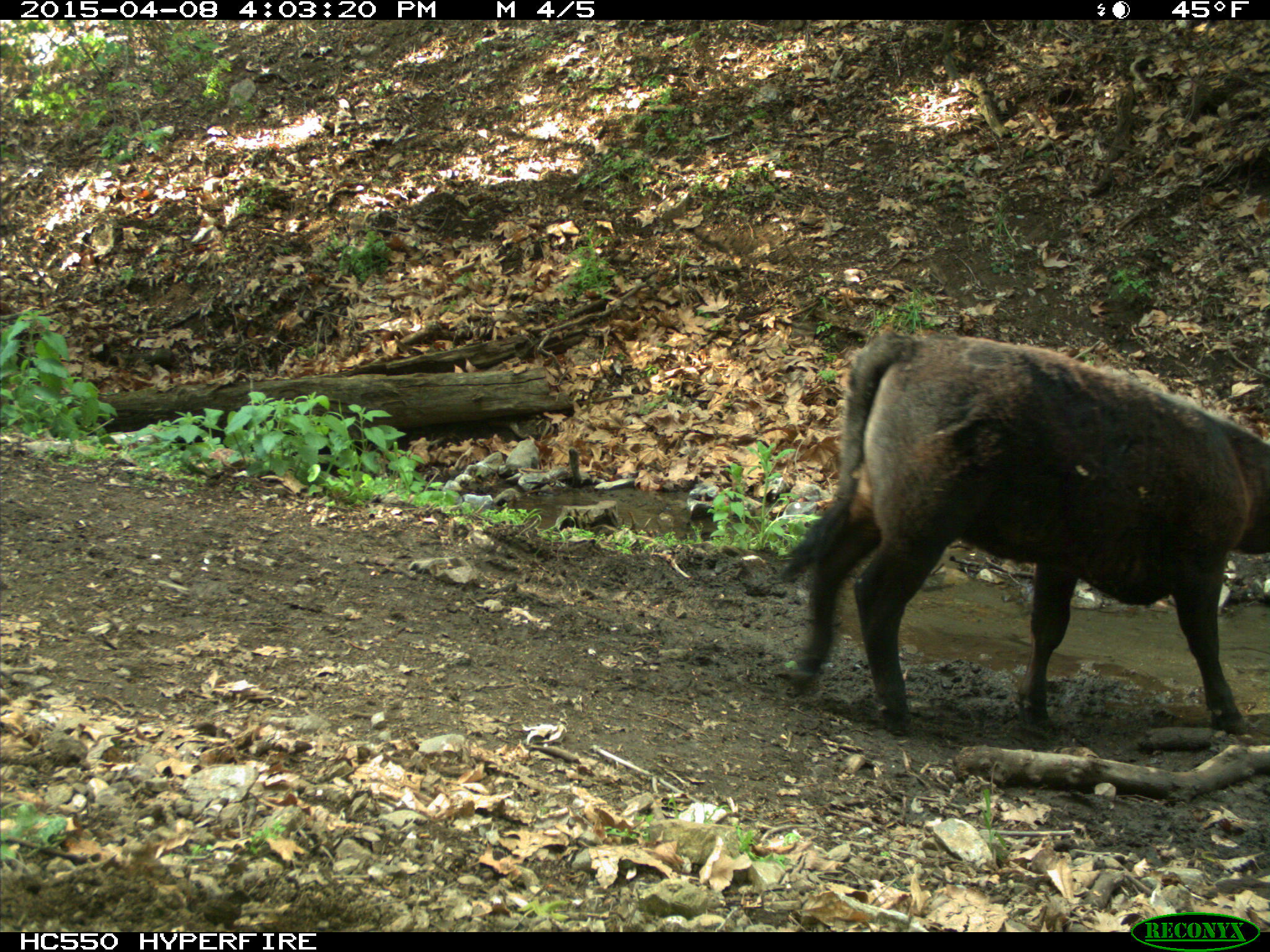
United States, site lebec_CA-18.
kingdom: Animalia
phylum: Chordata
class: Mammalia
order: Artiodactyla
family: Bovidae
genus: Bos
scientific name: Bos taurus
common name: domestic cow